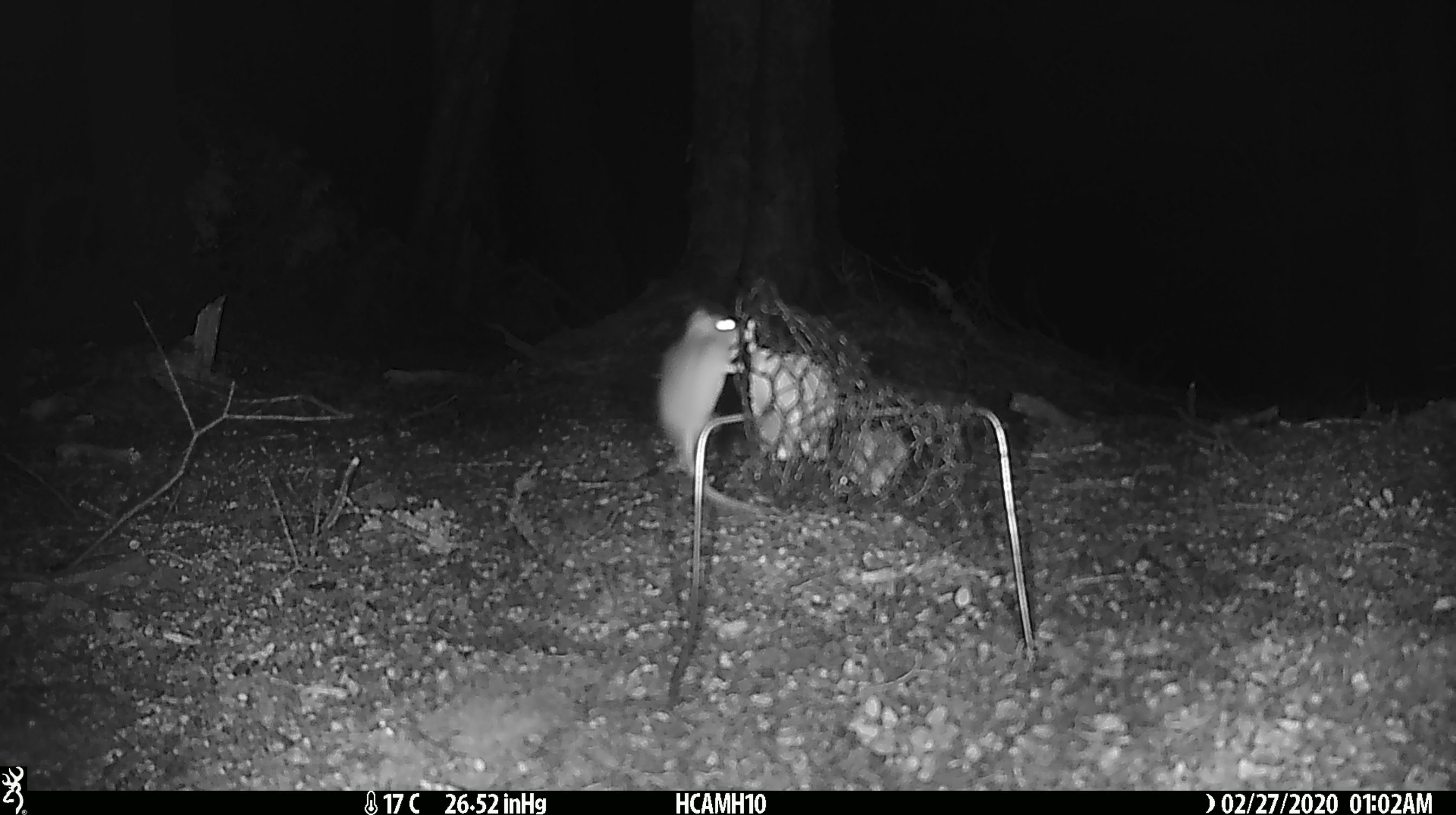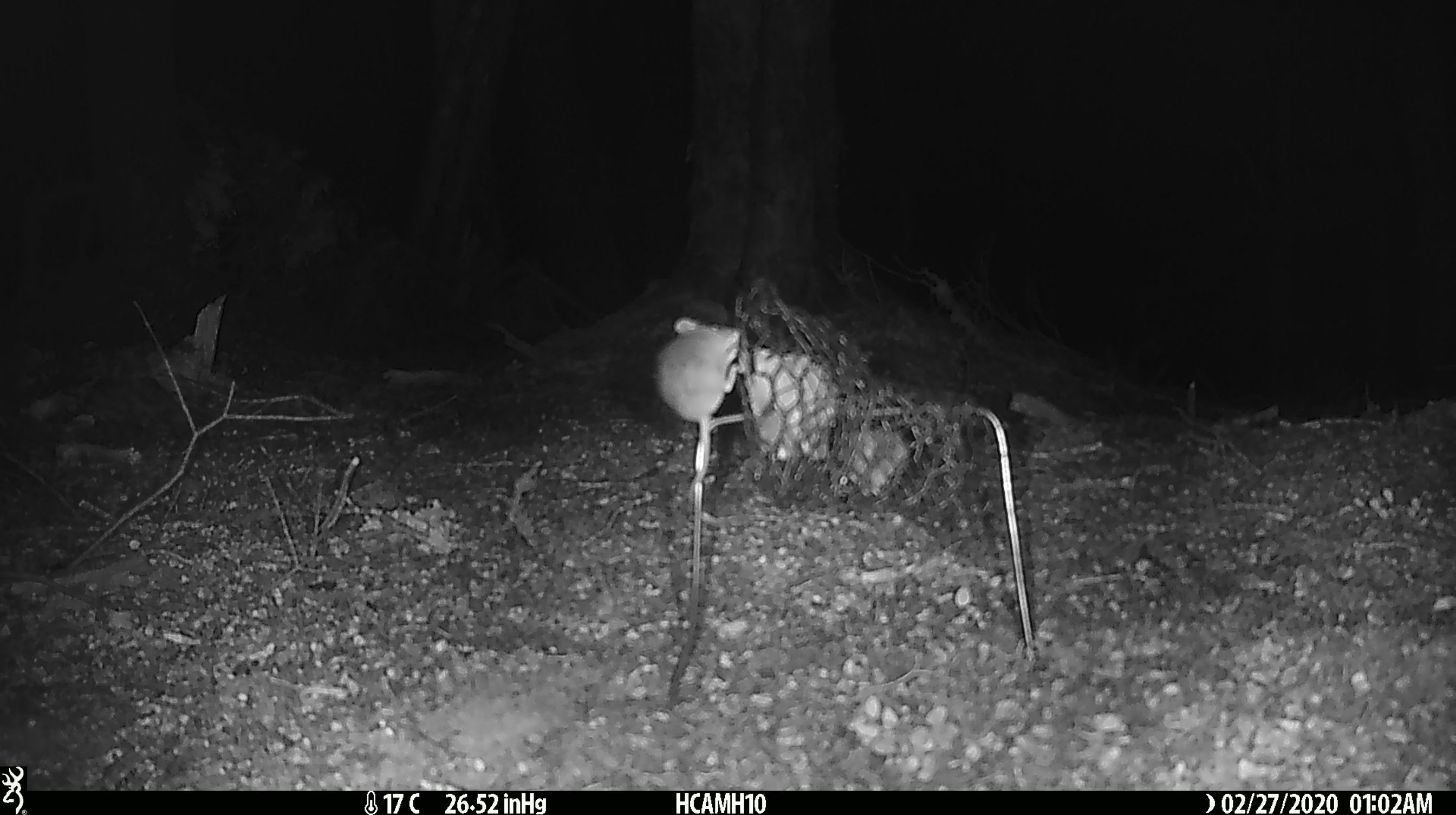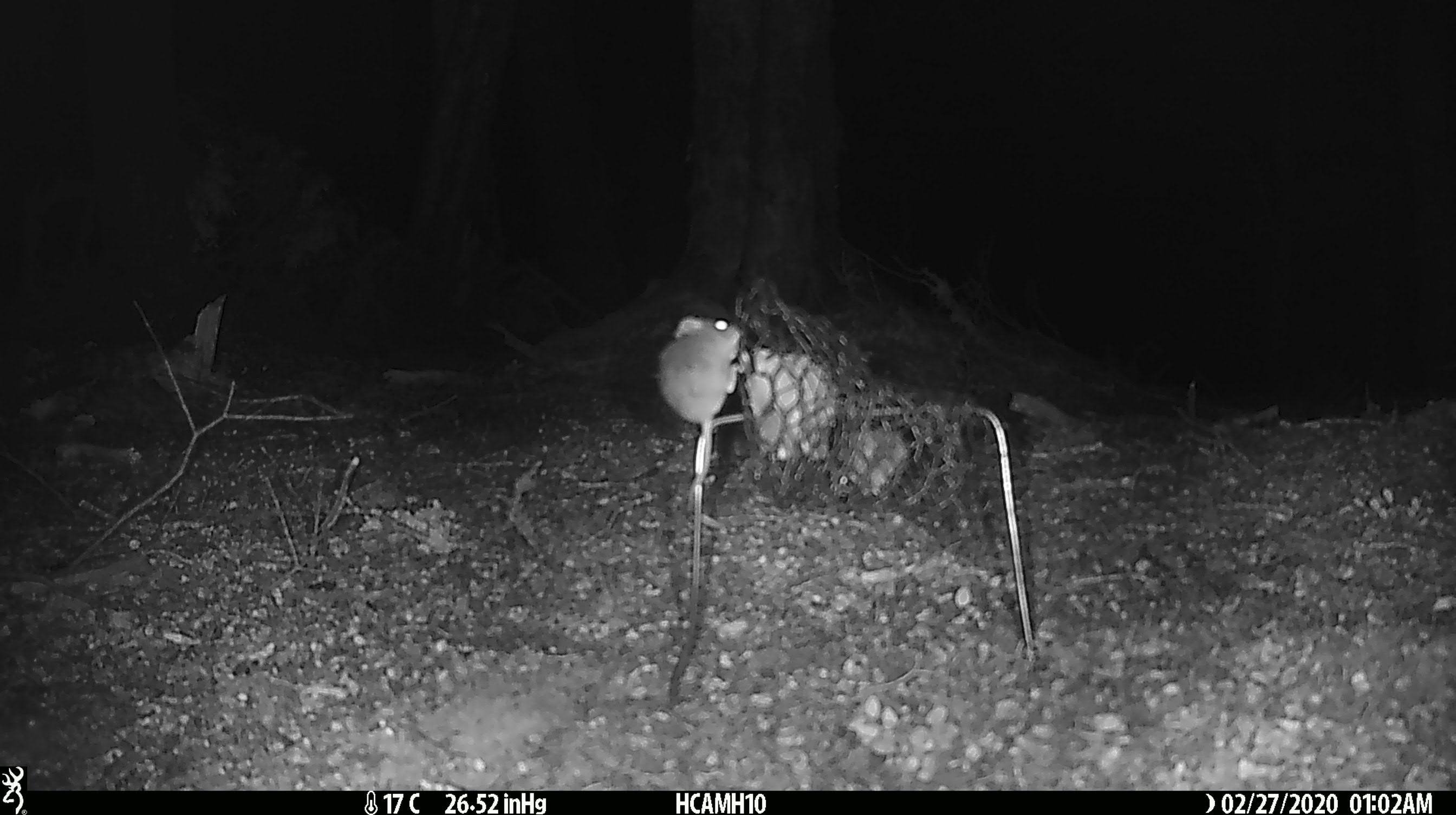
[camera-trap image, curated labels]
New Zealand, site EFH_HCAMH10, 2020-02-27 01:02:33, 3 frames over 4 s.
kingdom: Animalia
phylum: Chordata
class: Mammalia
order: Rodentia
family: Muridae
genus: Mus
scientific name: Mus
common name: mouse